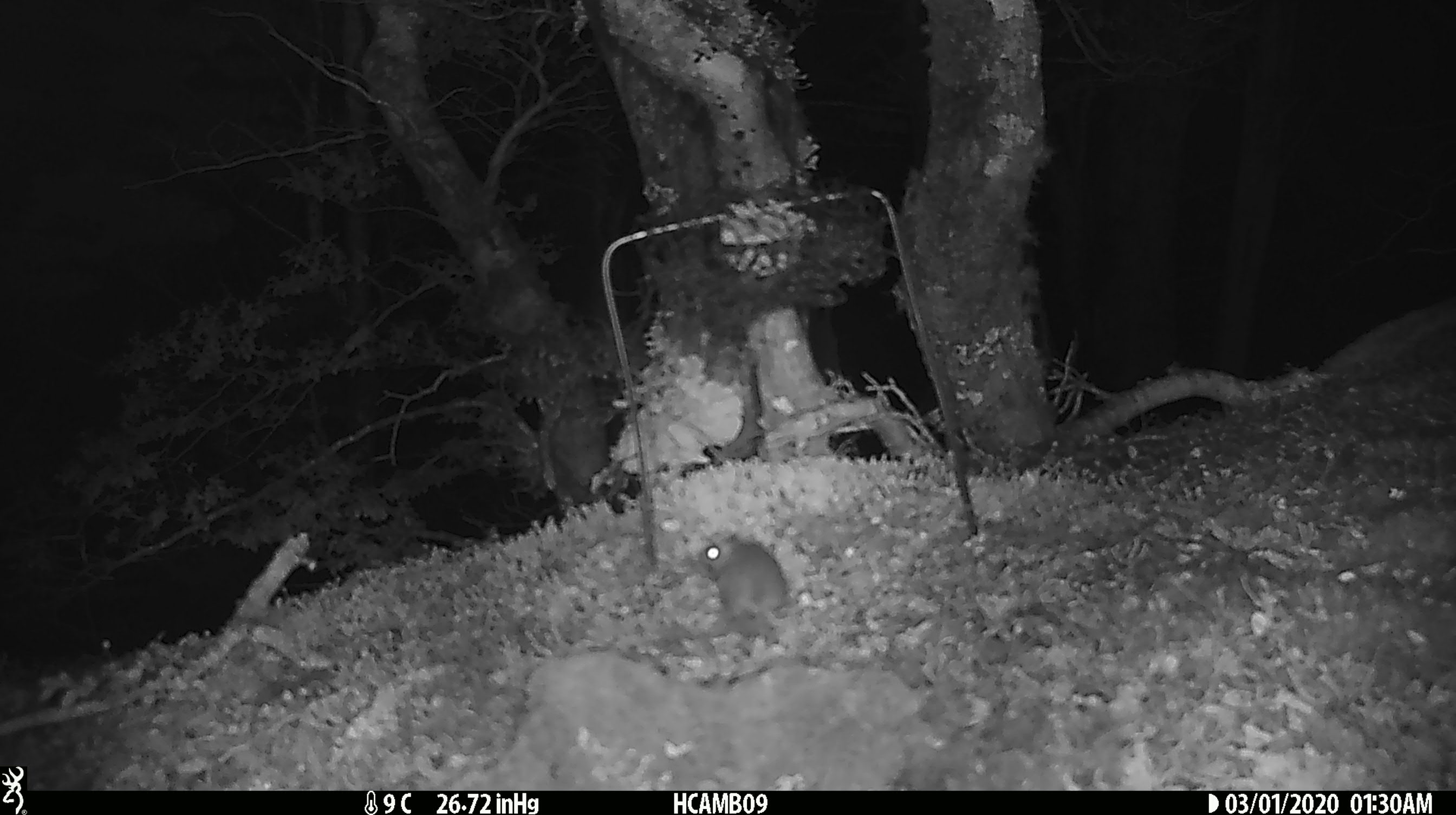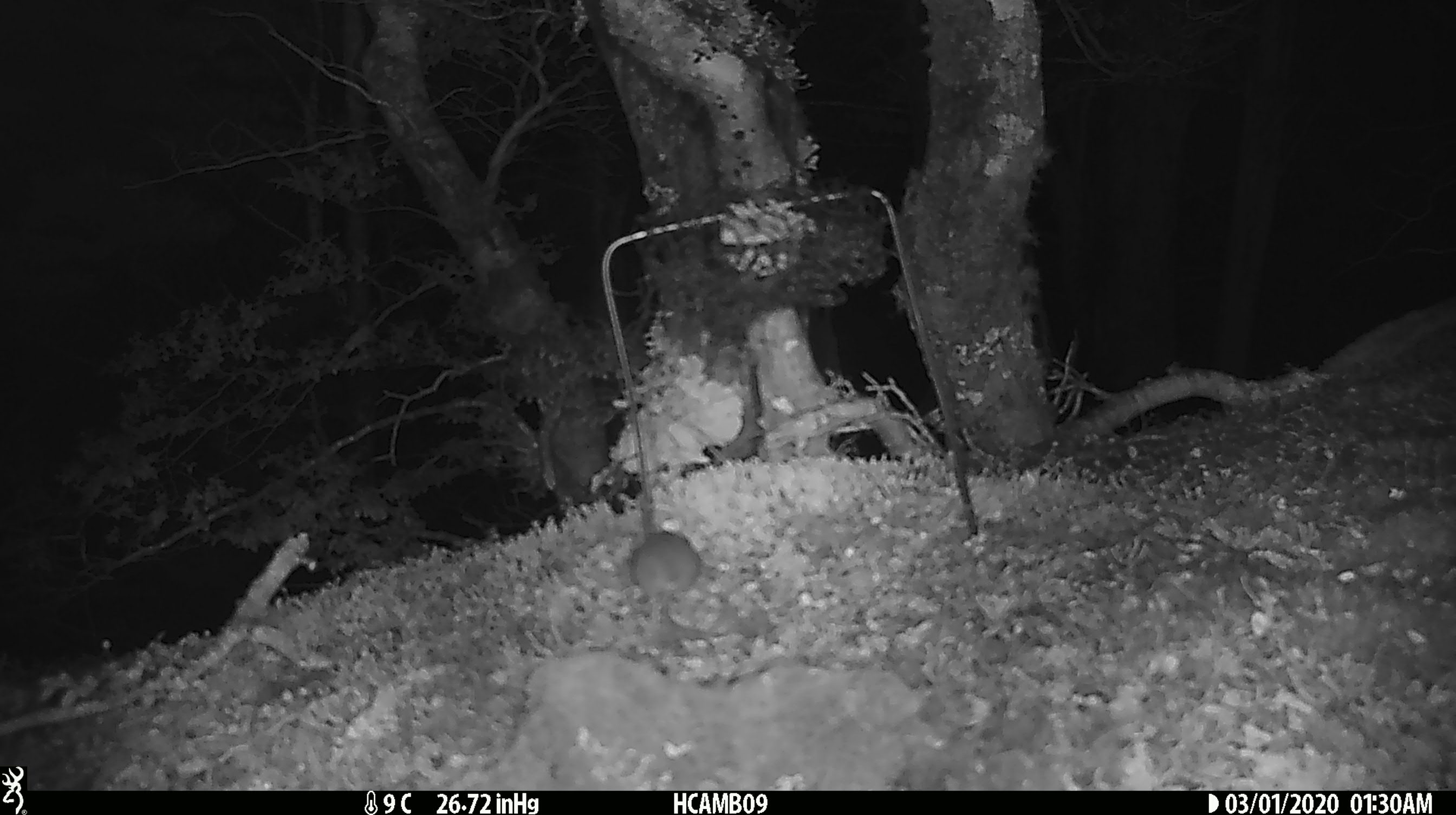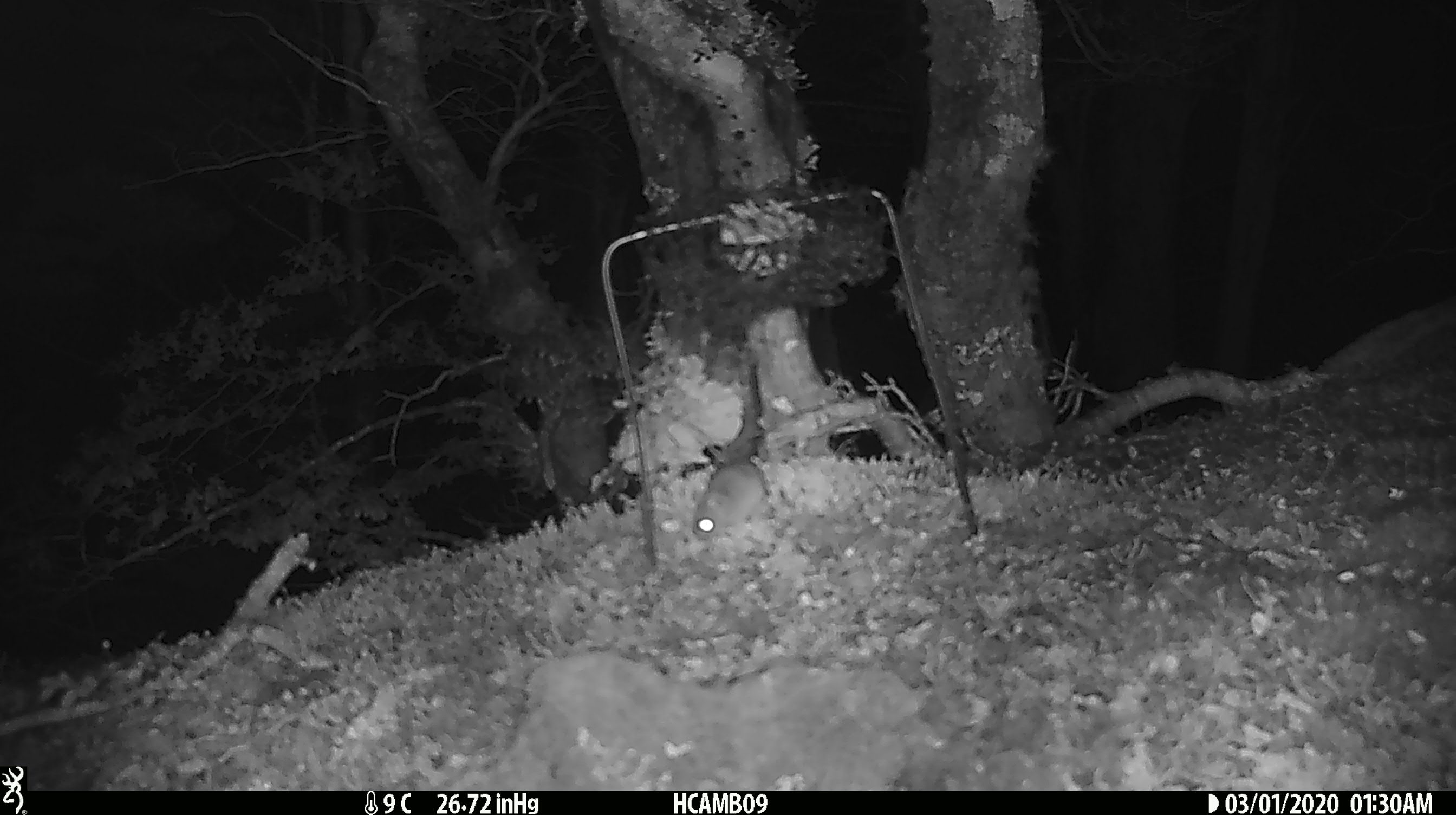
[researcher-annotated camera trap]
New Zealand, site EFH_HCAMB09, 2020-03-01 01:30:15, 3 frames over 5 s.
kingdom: Animalia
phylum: Chordata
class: Mammalia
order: Rodentia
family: Muridae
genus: Mus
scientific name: Mus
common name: mouse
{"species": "mouse (Mus)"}